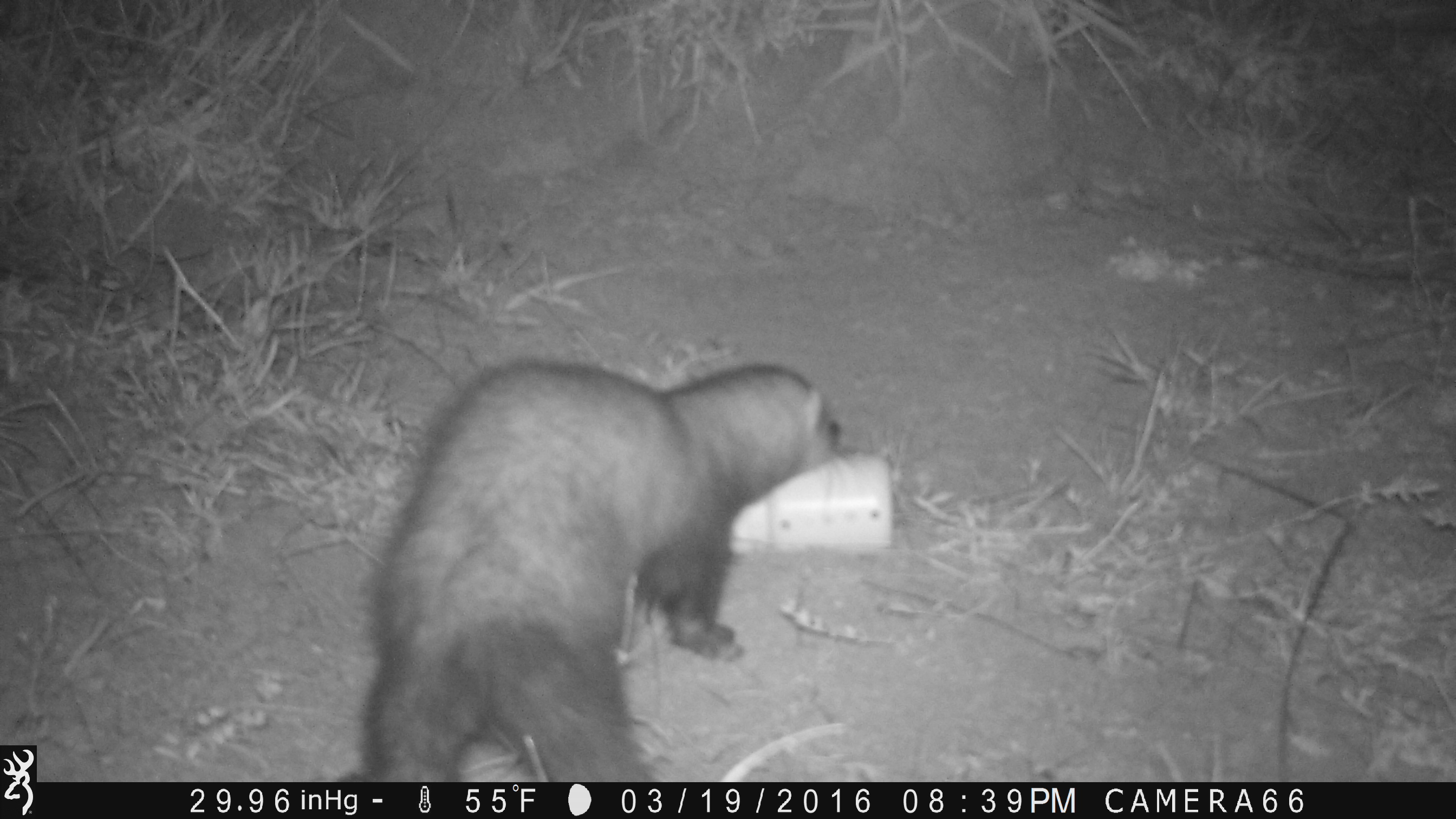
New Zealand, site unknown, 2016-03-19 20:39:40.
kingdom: Animalia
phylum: Chordata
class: Mammalia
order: Carnivora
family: Mustelidae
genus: Mustela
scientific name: Mustela furo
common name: ferret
Ferret (Mustela furo).